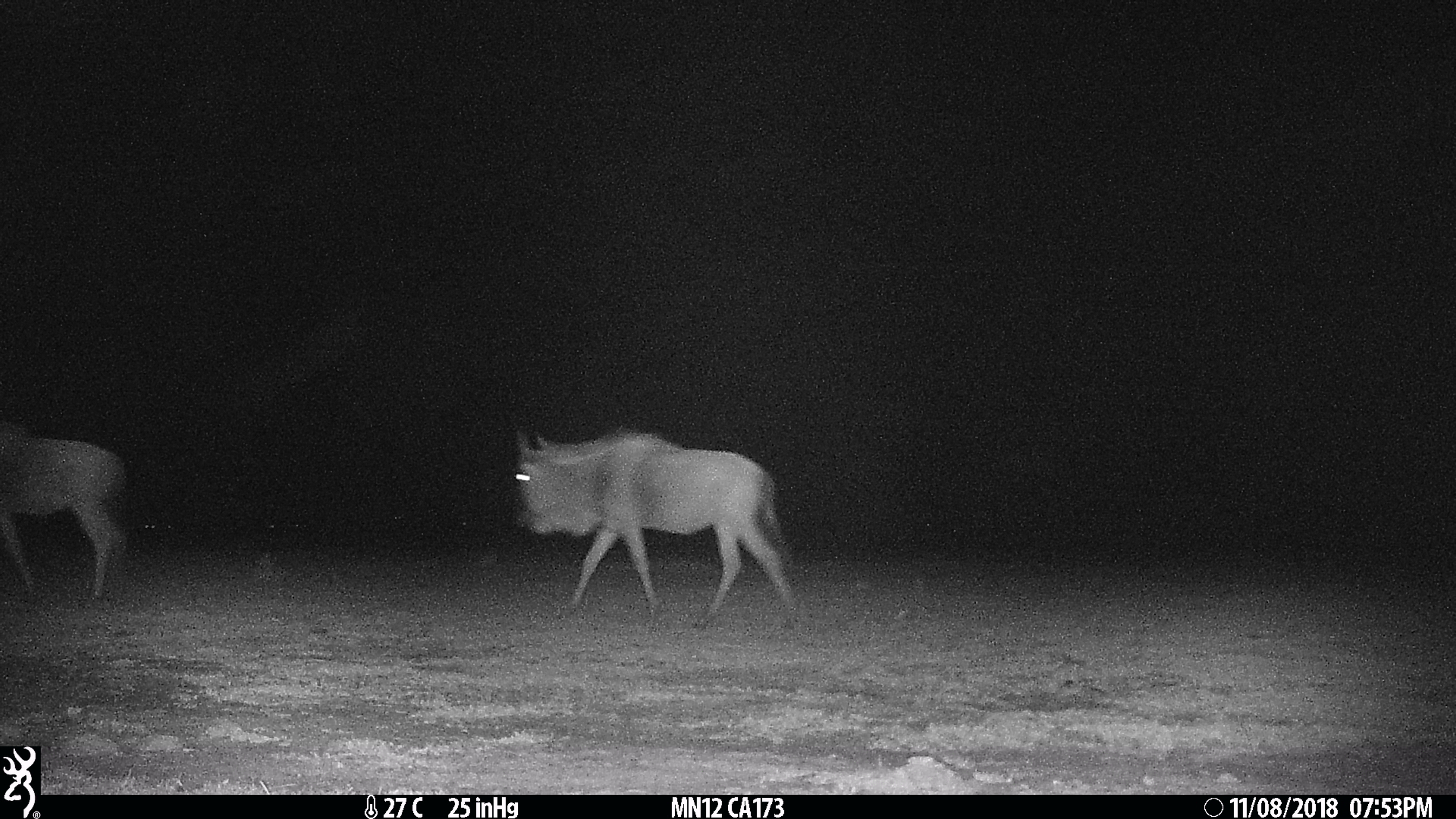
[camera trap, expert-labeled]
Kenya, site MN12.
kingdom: Animalia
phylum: Chordata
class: Mammalia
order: Artiodactyla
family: Bovidae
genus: Connochaetes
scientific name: Connochaetes taurinus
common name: blue wildebeest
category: wildebeest